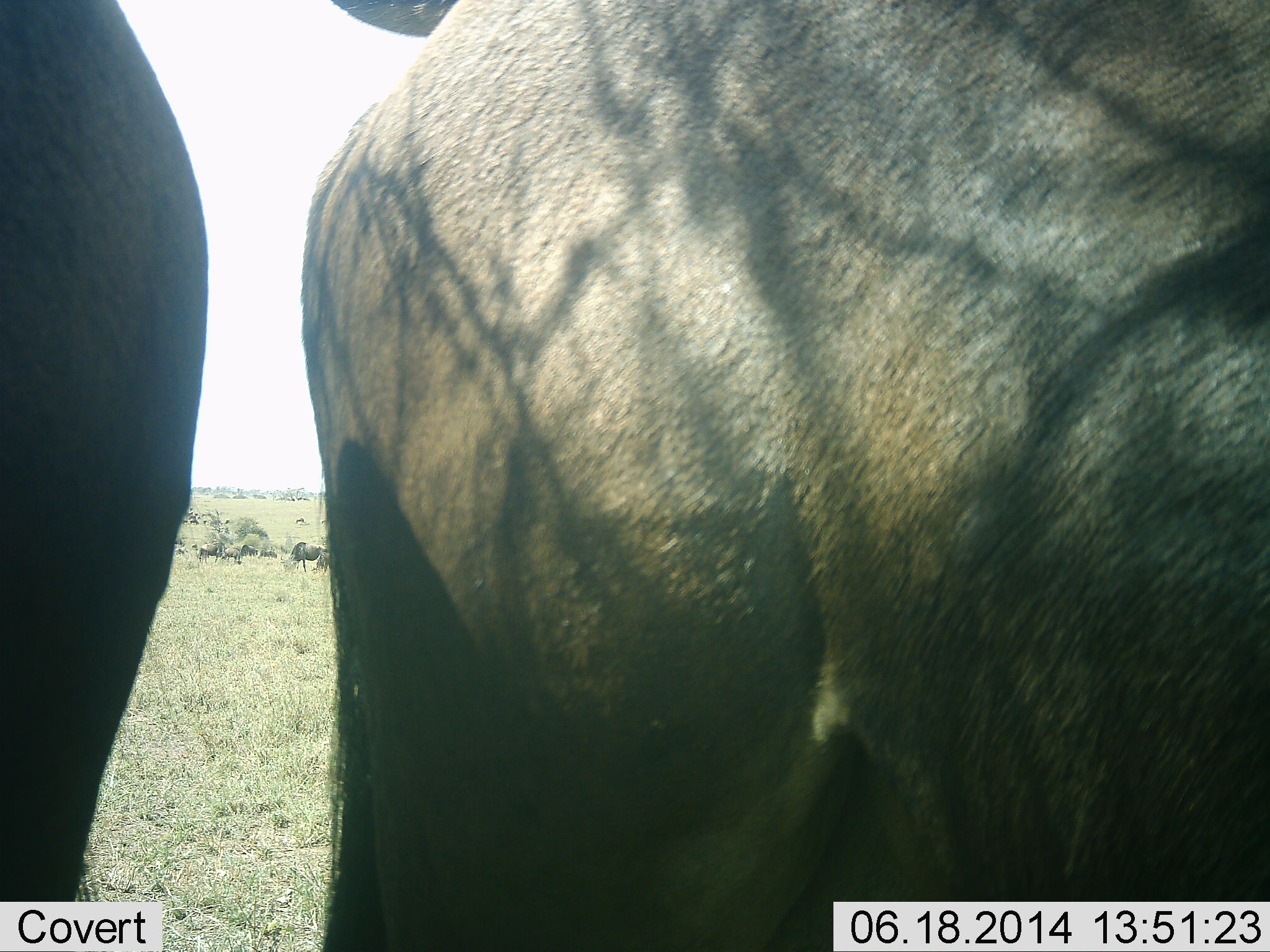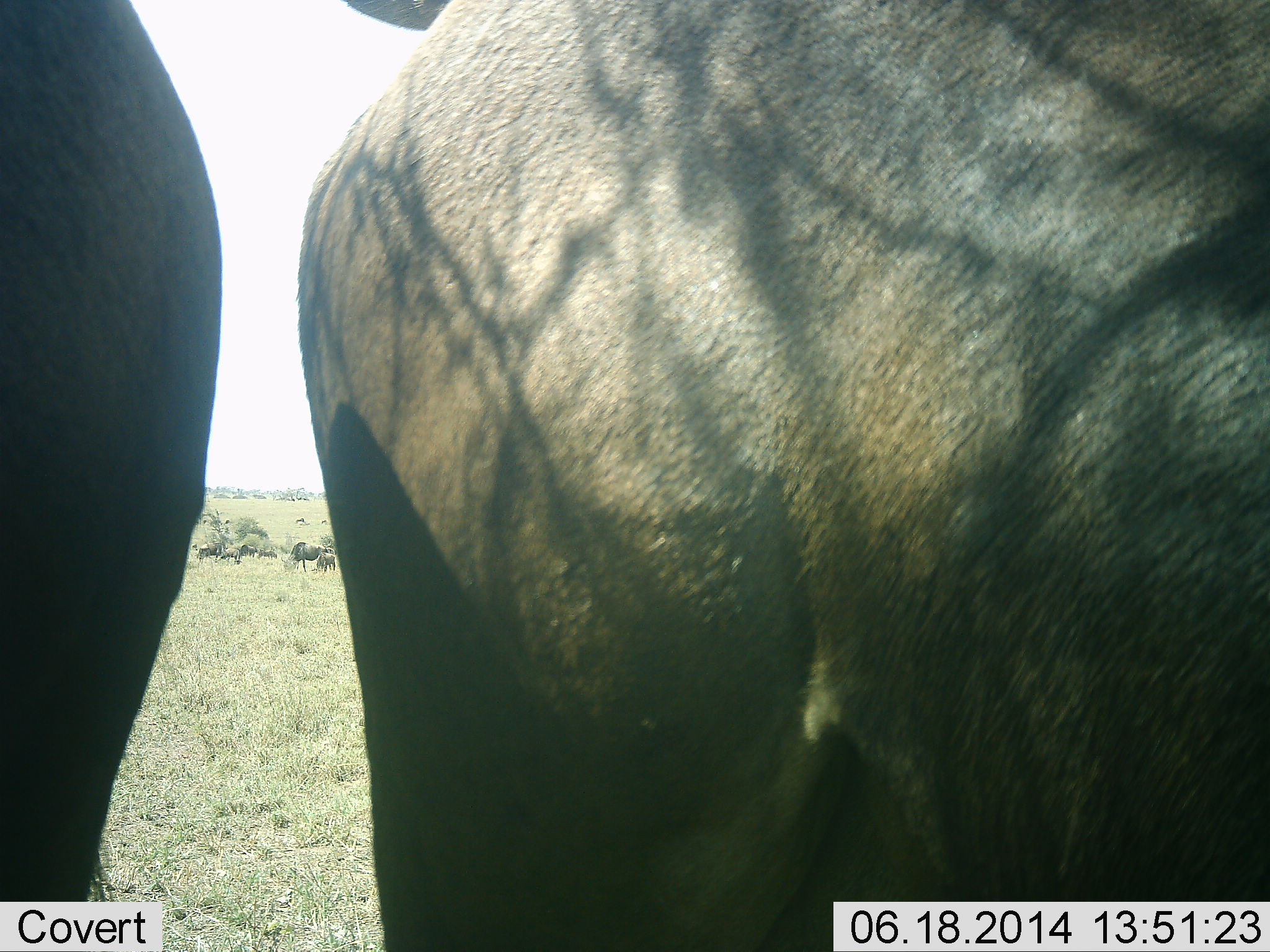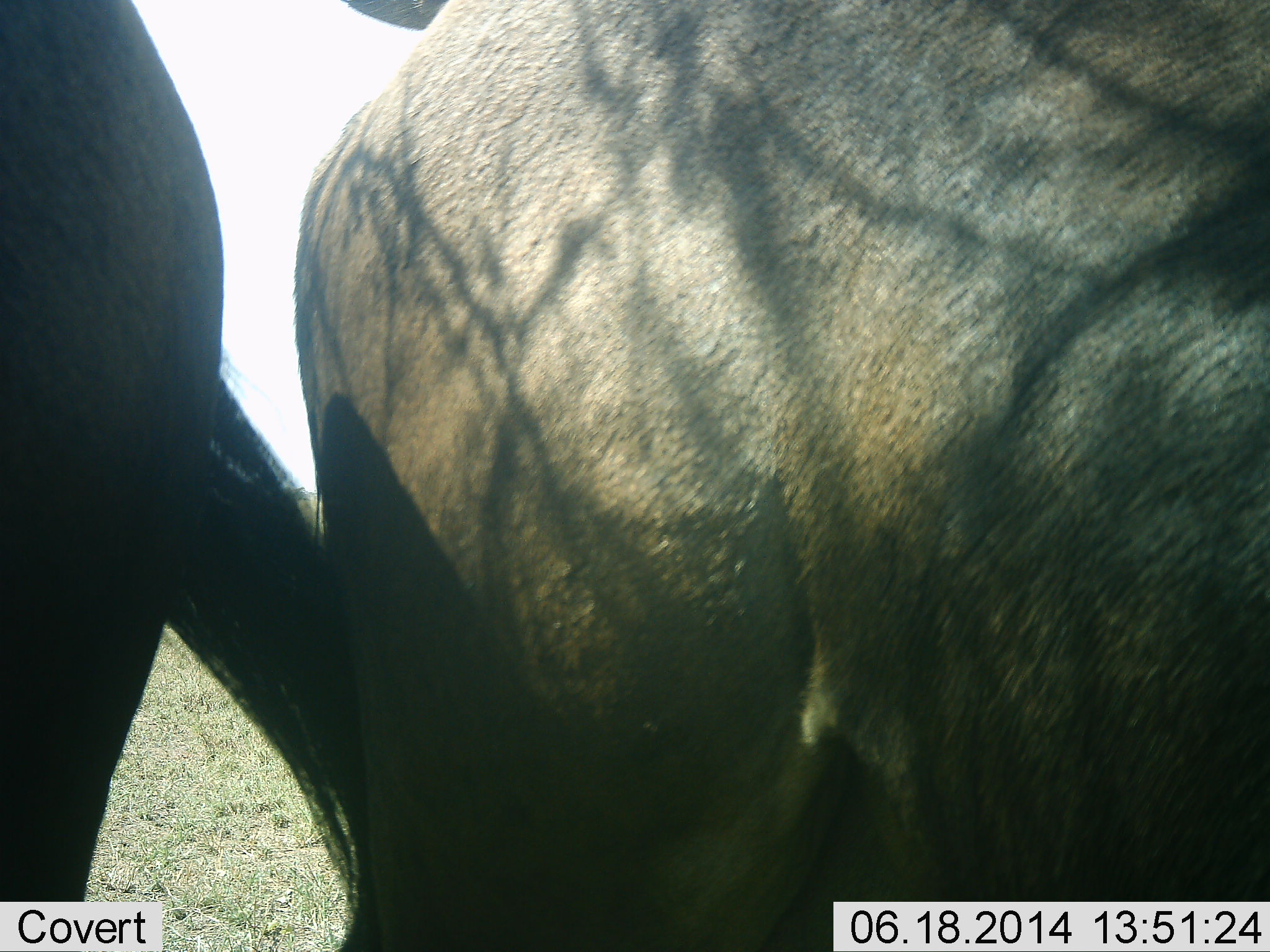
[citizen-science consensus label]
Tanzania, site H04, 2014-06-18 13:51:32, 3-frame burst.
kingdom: Animalia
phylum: Chordata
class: Mammalia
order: Artiodactyla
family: Bovidae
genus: Connochaetes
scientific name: Connochaetes taurinus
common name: blue wildebeest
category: wildebeest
Wildebeest (blue wildebeest) (Connochaetes taurinus), count 2. Behavior (volunteer vote fractions): standing 80%, resting 10%, moving 0%, interacting 0%. Young present (vote fraction): 0%. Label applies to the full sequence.